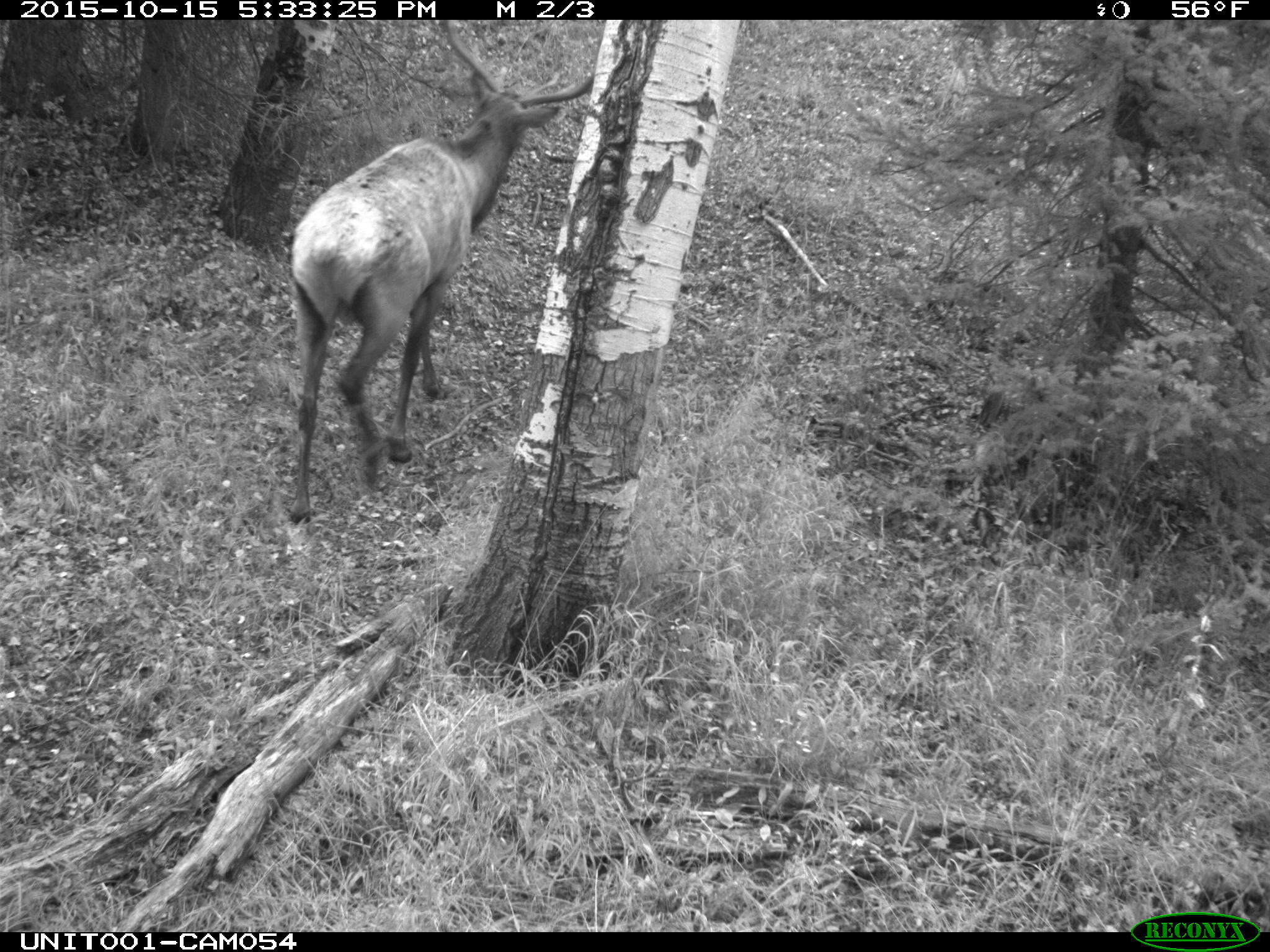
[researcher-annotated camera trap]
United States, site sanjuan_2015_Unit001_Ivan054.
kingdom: Animalia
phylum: Chordata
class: Mammalia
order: Artiodactyla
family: Cervidae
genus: Cervus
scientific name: Cervus elaphus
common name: red deer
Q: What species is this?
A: Cervus elaphus (red deer).